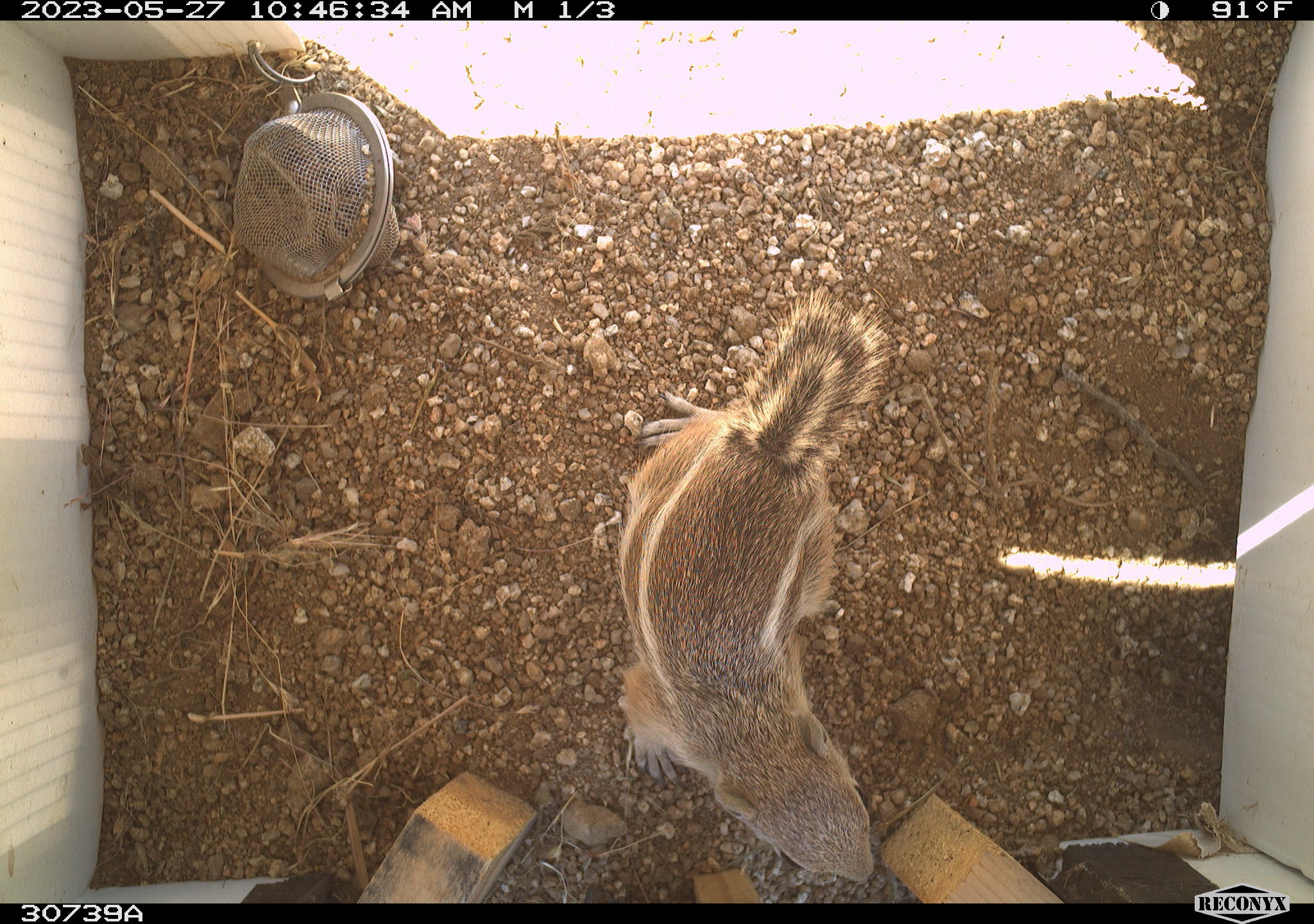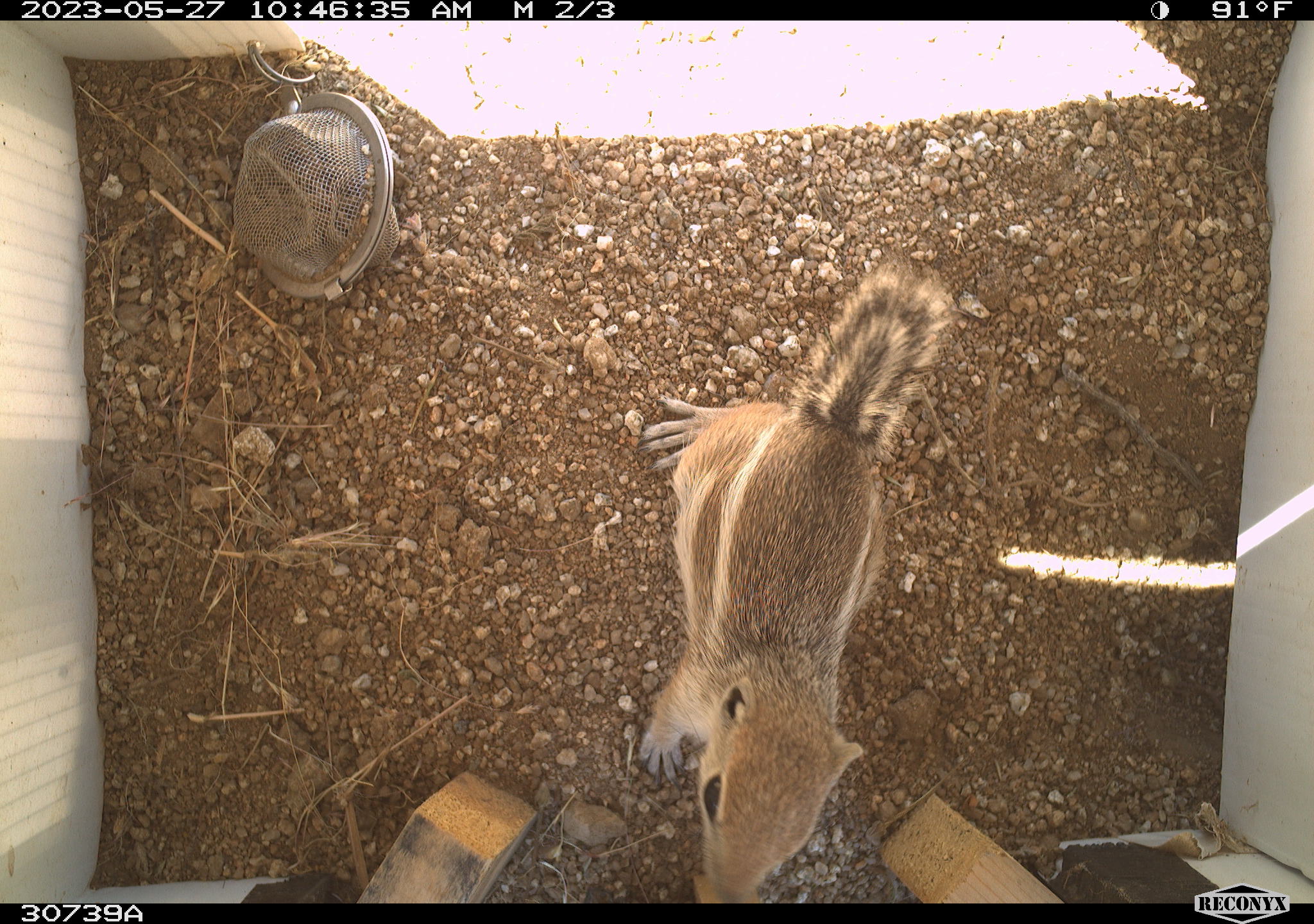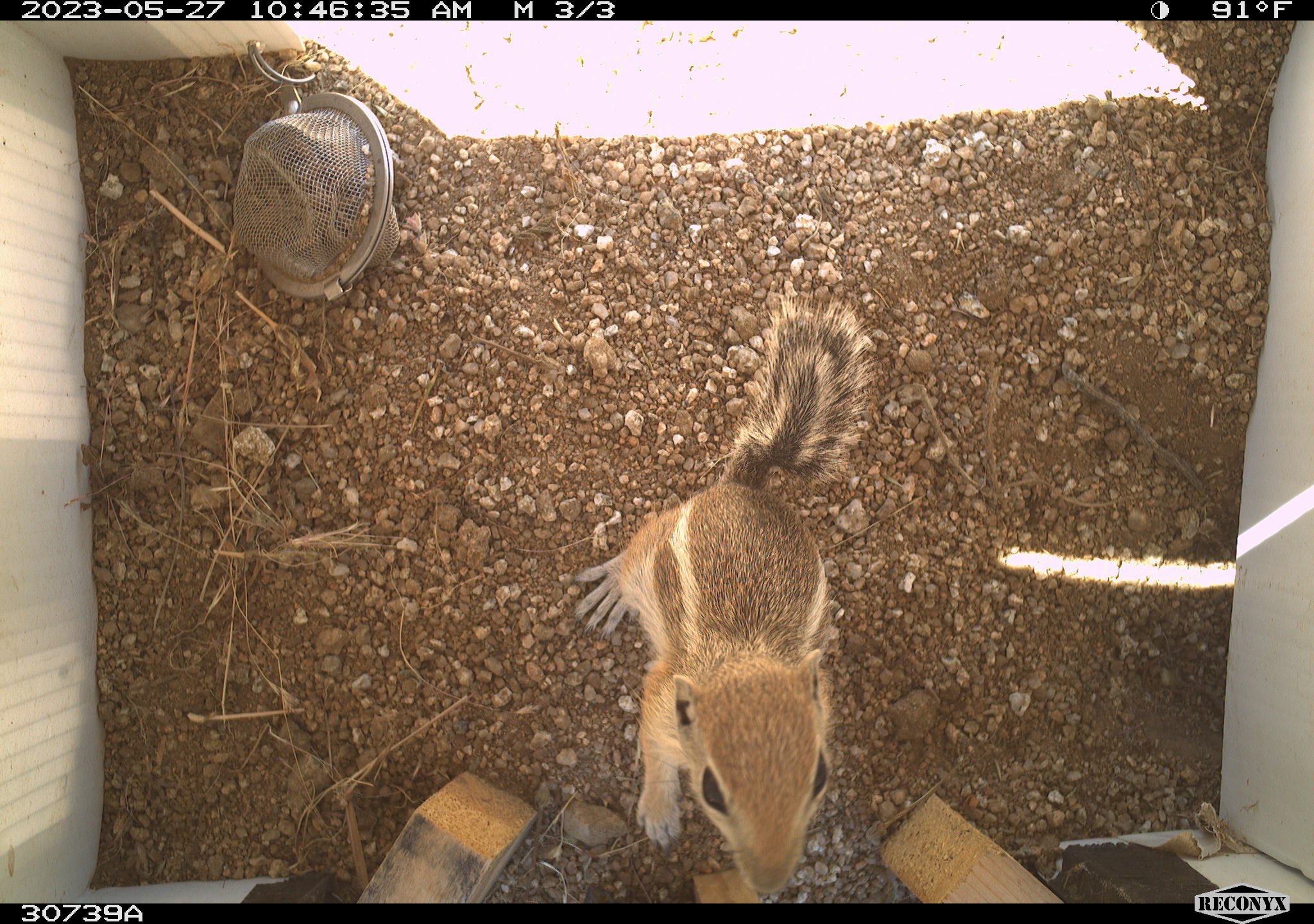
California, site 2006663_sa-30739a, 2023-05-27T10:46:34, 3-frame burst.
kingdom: Animalia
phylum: Chordata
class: Mammalia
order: Rodentia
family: Sciuridae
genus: Ammospermophilus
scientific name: Ammospermophilus leucurus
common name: white-tailed antelope squirrel